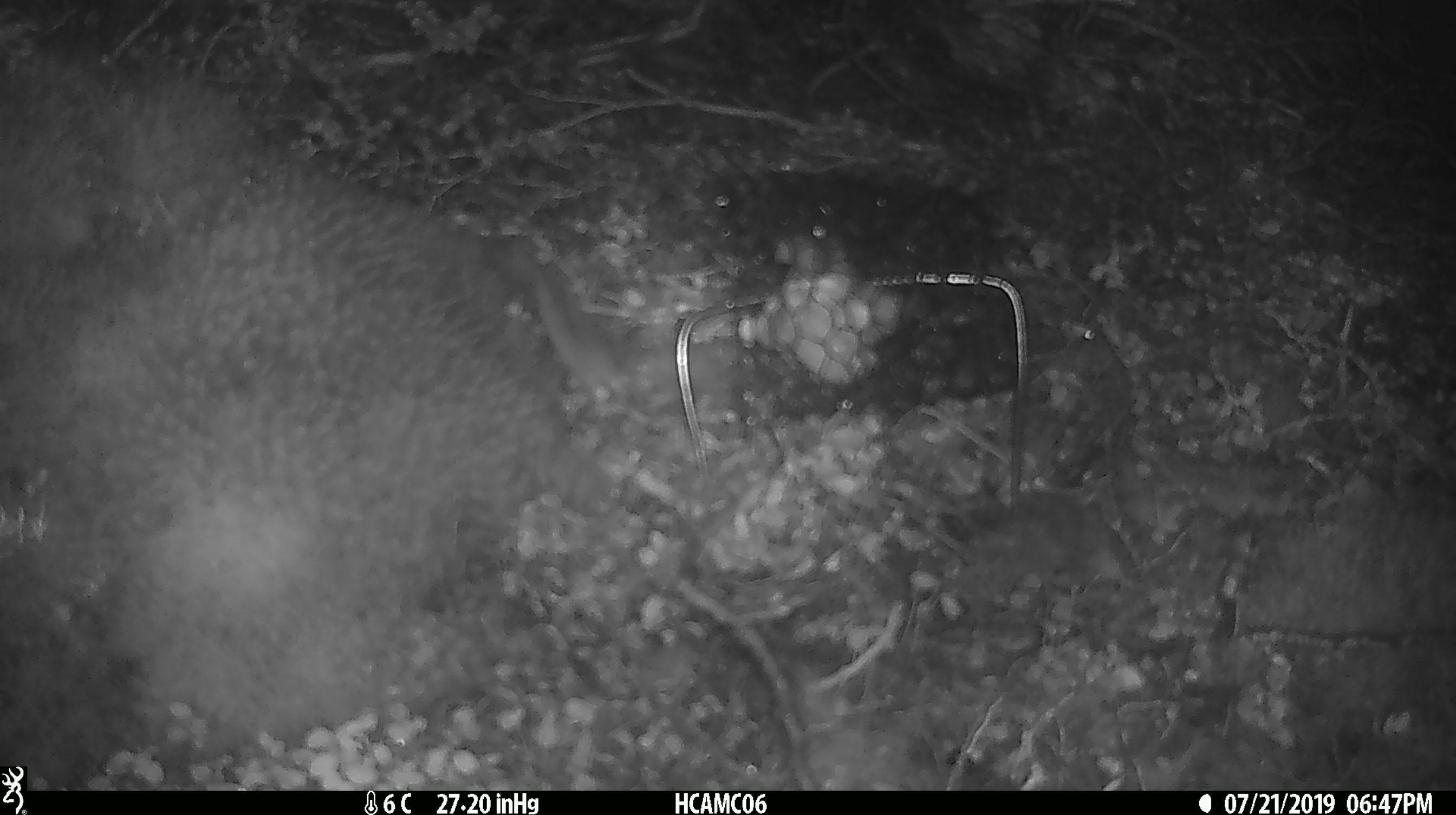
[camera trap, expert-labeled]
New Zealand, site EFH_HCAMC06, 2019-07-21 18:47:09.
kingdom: Animalia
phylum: Chordata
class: Mammalia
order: Rodentia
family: Muridae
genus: Mus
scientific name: Mus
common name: mouse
Mouse (Mus).